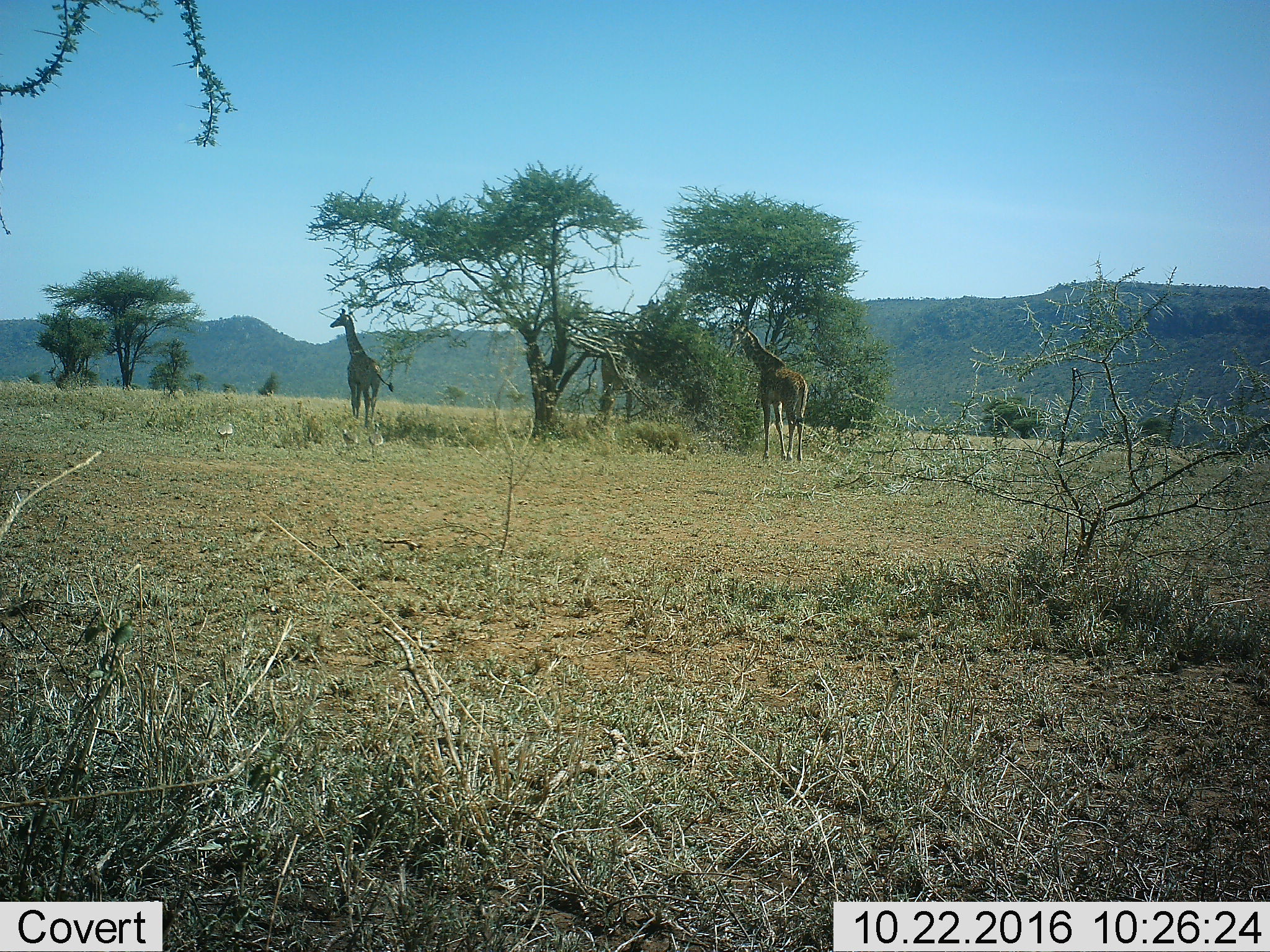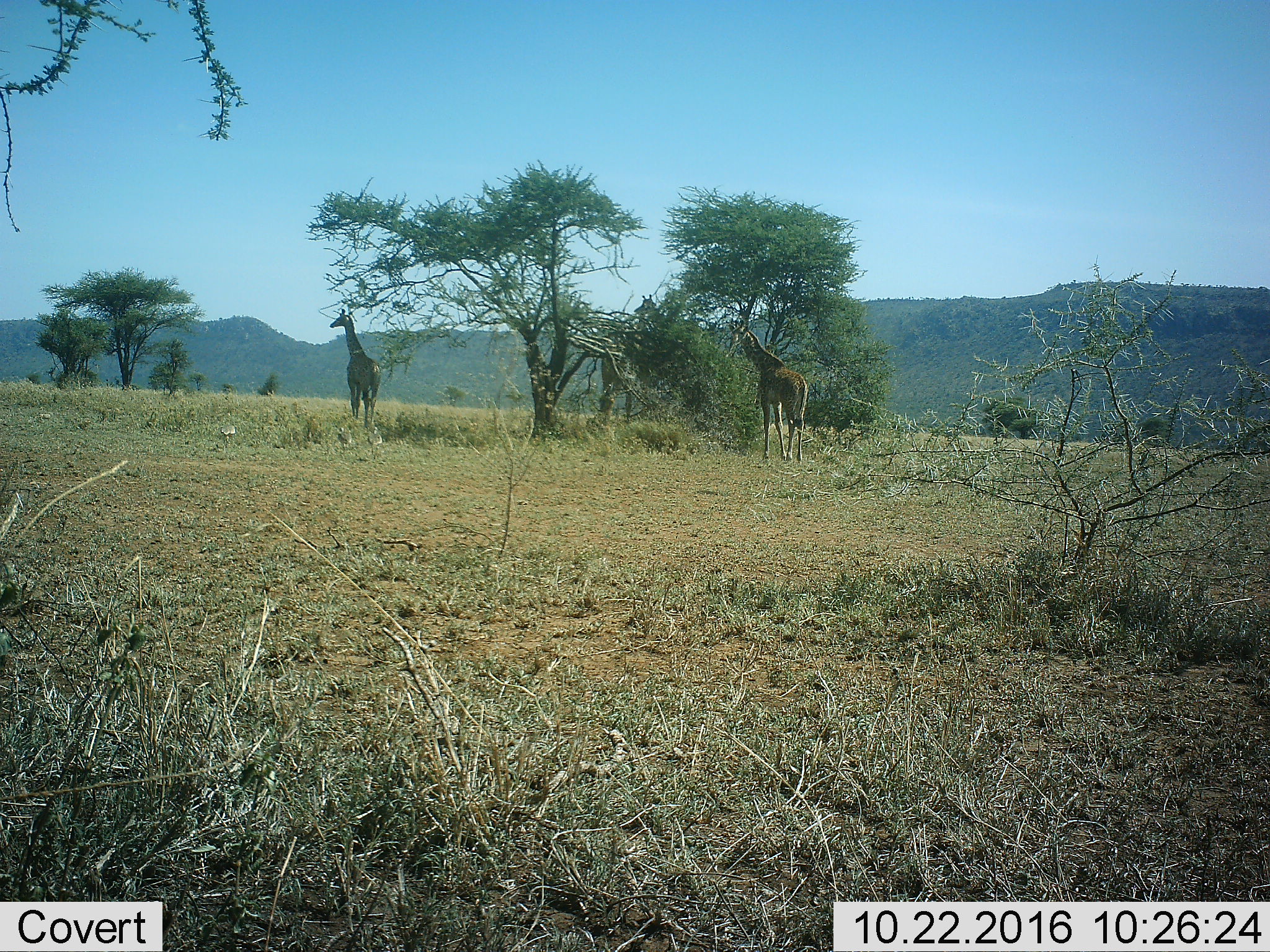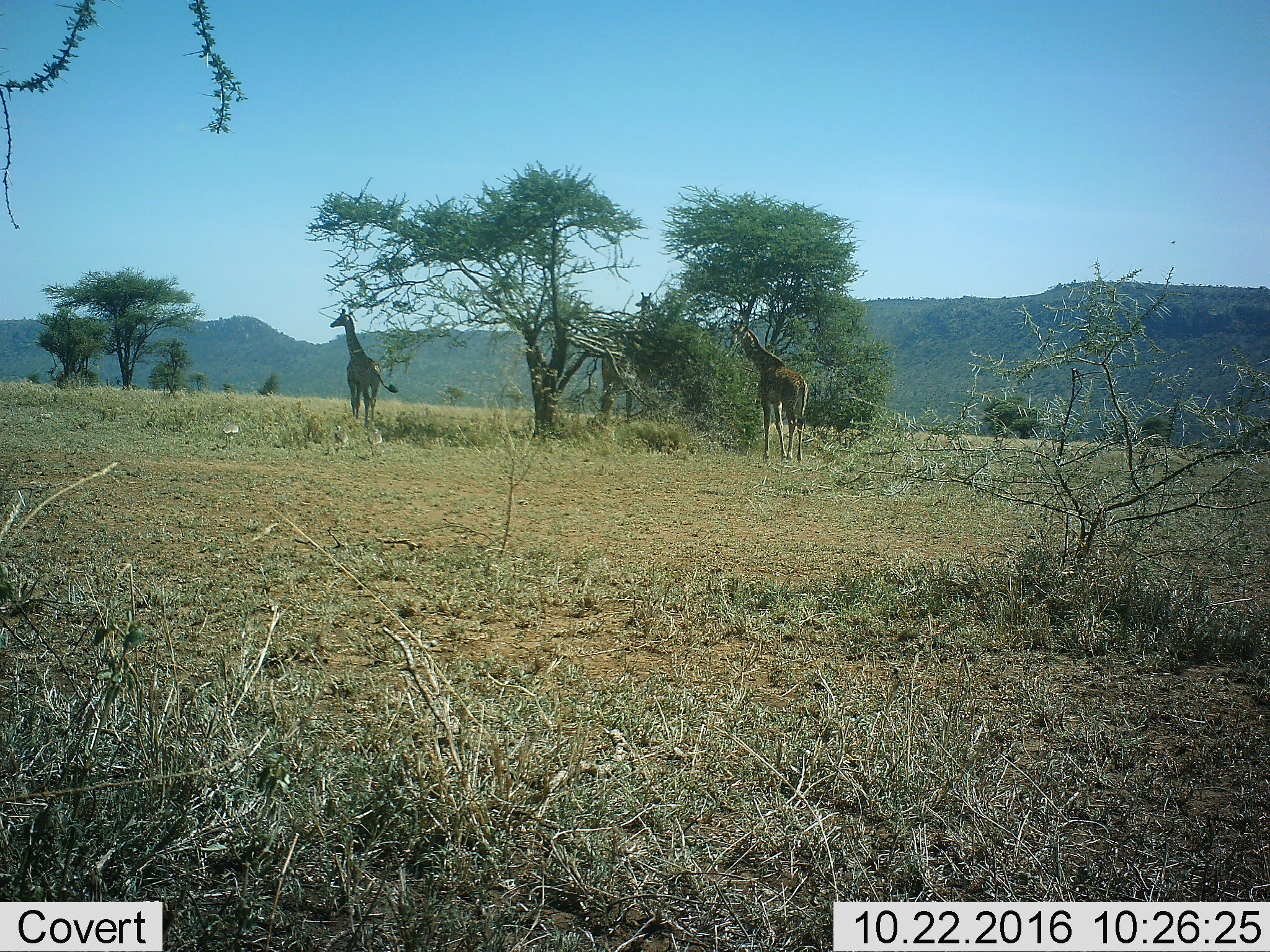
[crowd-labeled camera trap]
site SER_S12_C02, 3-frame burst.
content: unidentified animal